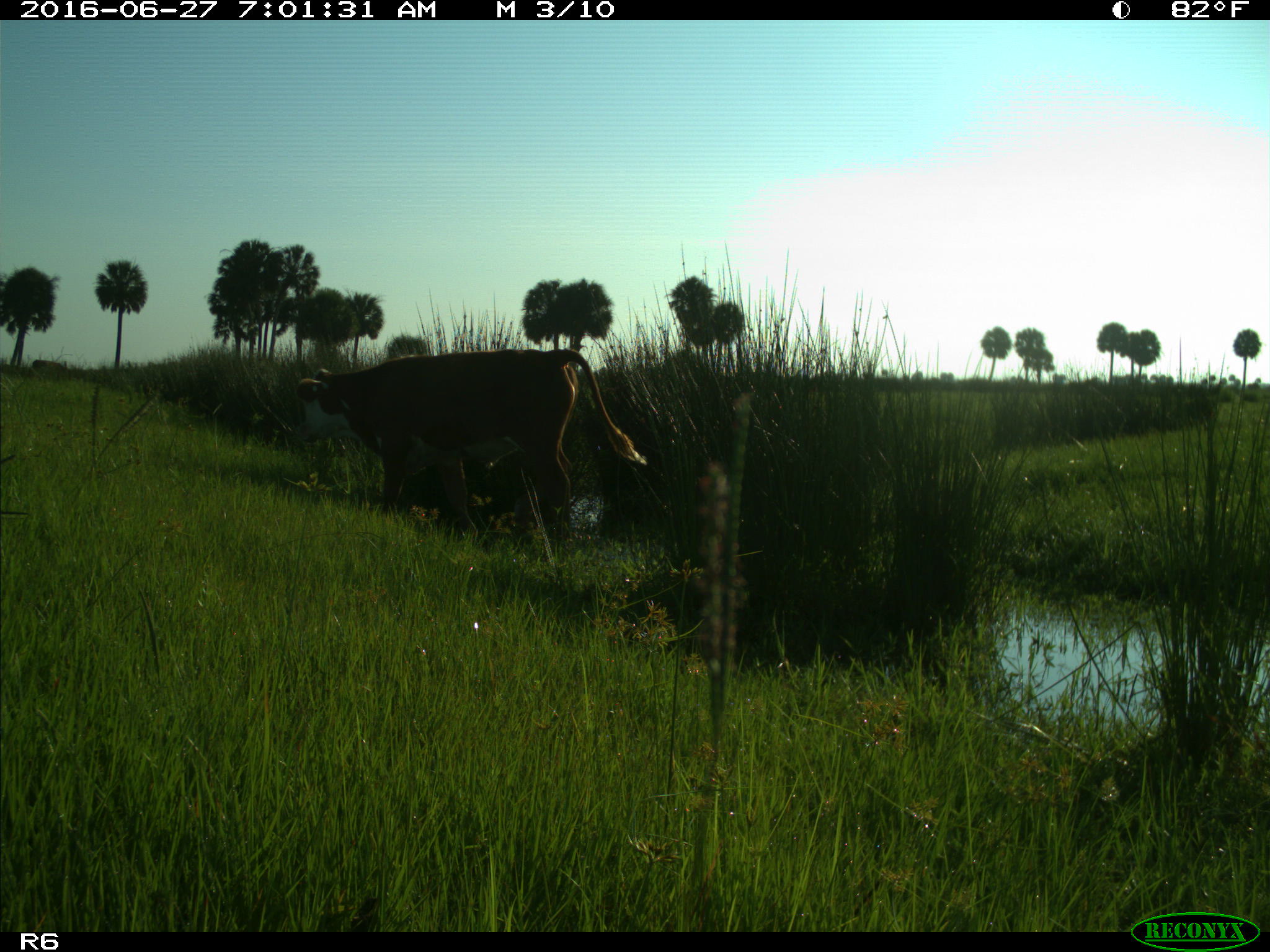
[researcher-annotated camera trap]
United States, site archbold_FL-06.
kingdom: Animalia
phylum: Chordata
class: Mammalia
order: Artiodactyla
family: Bovidae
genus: Bos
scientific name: Bos taurus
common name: domestic cow